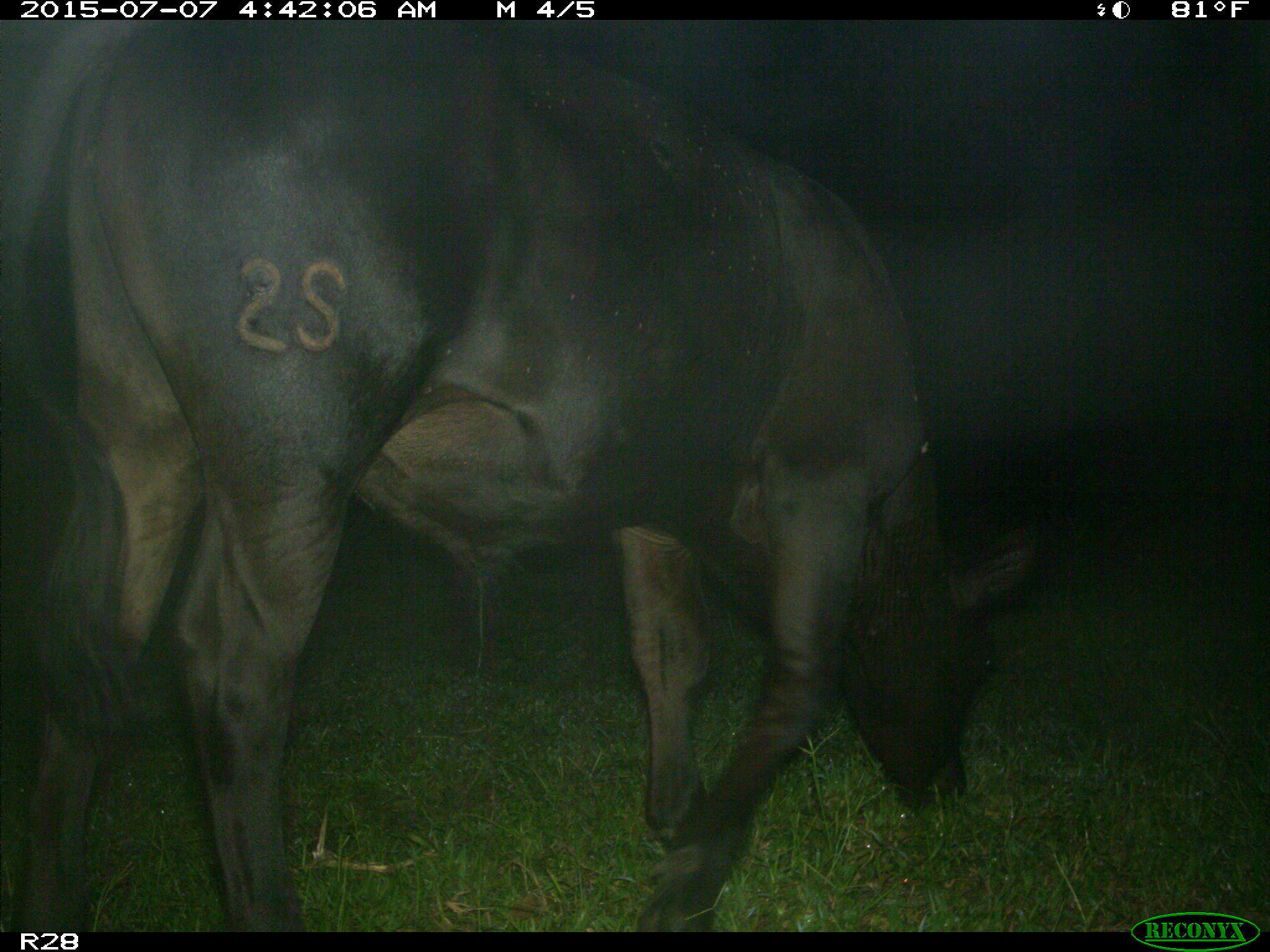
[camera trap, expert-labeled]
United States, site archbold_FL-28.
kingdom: Animalia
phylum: Chordata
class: Mammalia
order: Artiodactyla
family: Bovidae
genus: Bos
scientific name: Bos taurus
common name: domestic cow